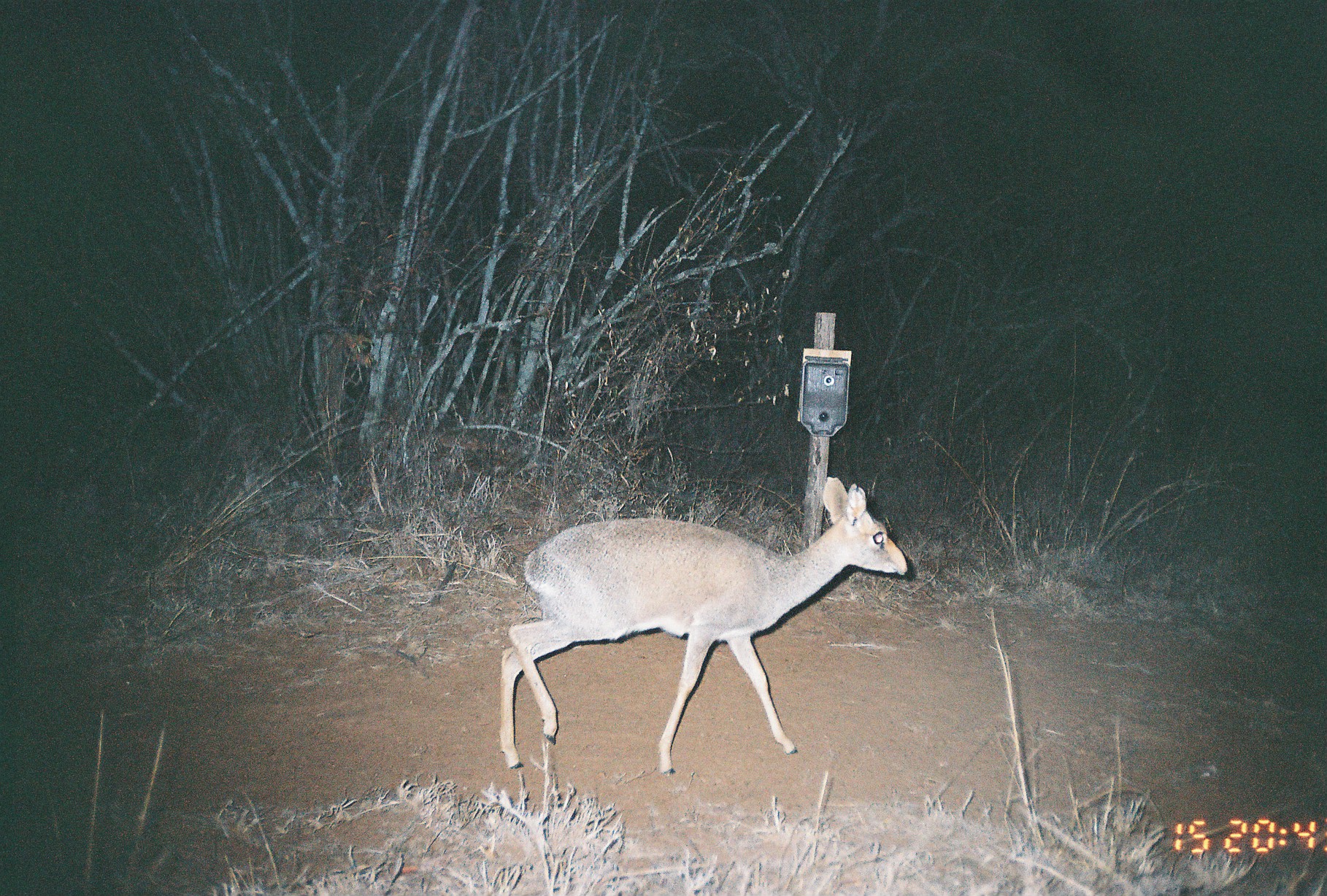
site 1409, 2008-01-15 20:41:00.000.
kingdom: Animalia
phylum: Chordata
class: Mammalia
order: Artiodactyla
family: Bovidae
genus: Madoqua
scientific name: Madoqua guentheri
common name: günther's dik-dik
Madoqua guentheri (günther's dik-dik), count 1.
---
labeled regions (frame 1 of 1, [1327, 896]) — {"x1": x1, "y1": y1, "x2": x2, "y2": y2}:
madoqua guentheri: {"x1": 498, "y1": 476, "x2": 907, "y2": 775}